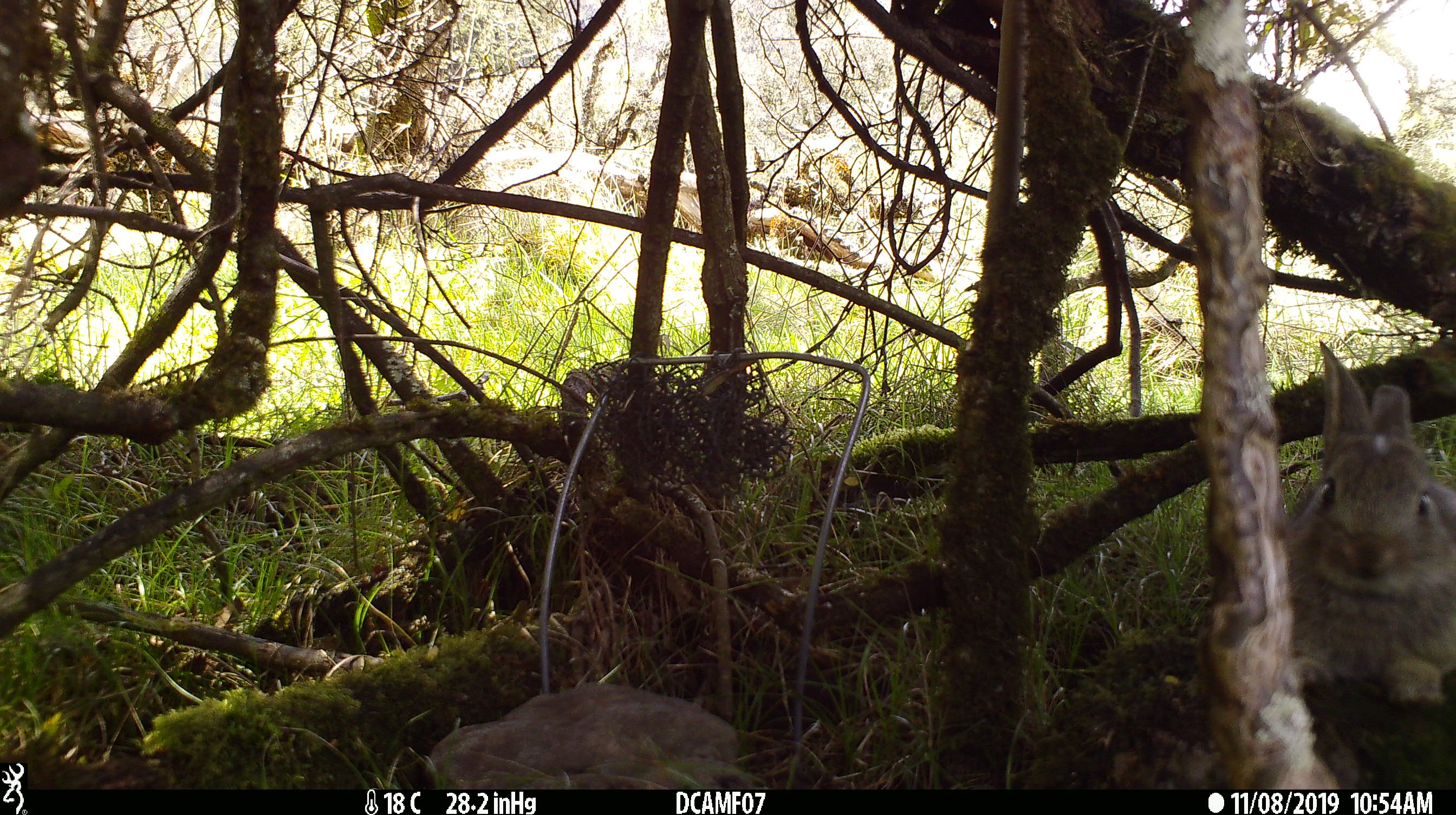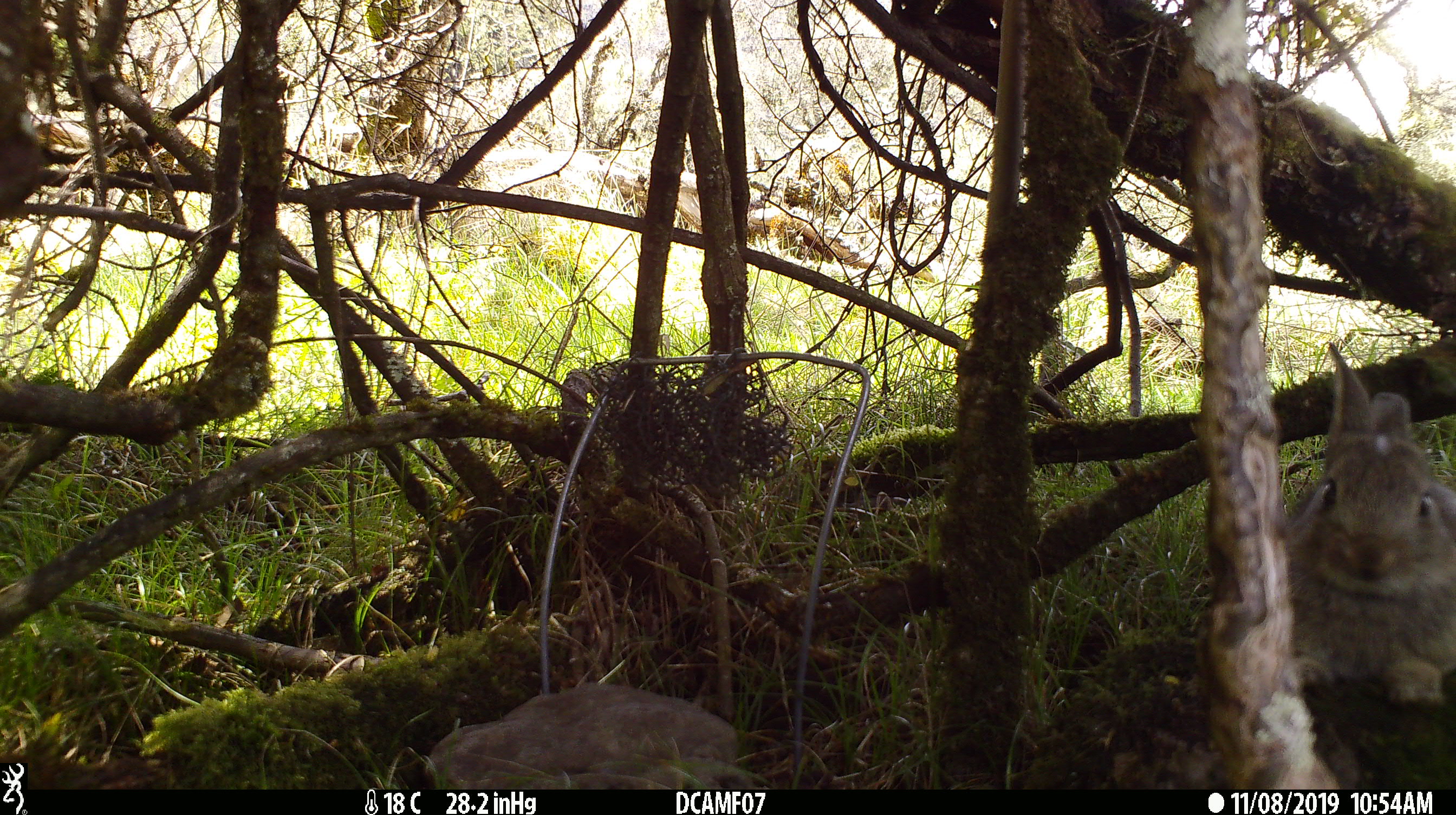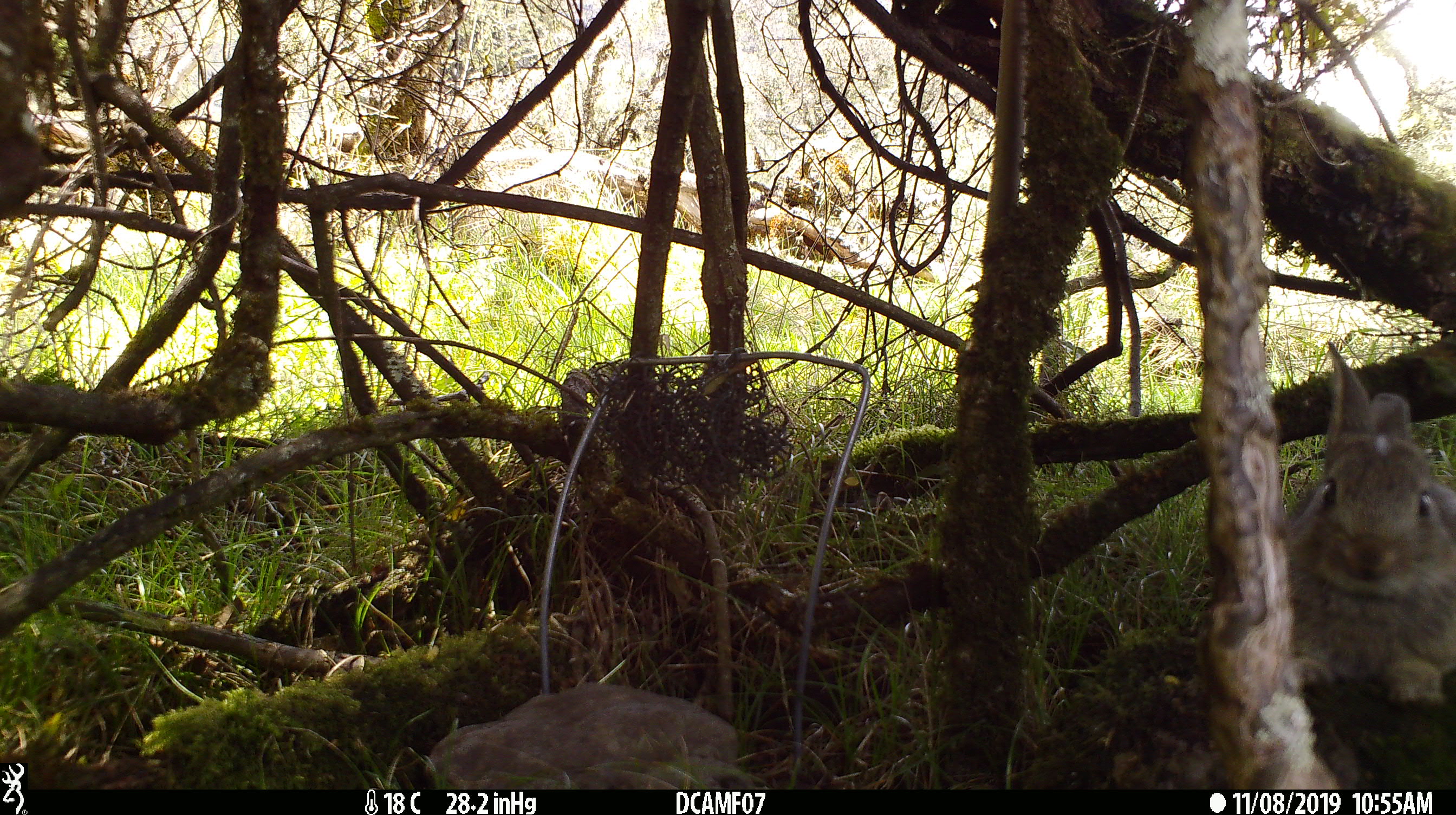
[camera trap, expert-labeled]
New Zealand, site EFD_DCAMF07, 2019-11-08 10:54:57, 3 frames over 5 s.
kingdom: Animalia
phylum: Chordata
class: Mammalia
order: Lagomorpha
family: Leporidae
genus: Oryctolagus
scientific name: Oryctolagus cuniculus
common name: european rabbit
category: rabbit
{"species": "rabbit (european rabbit) (Oryctolagus cuniculus)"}